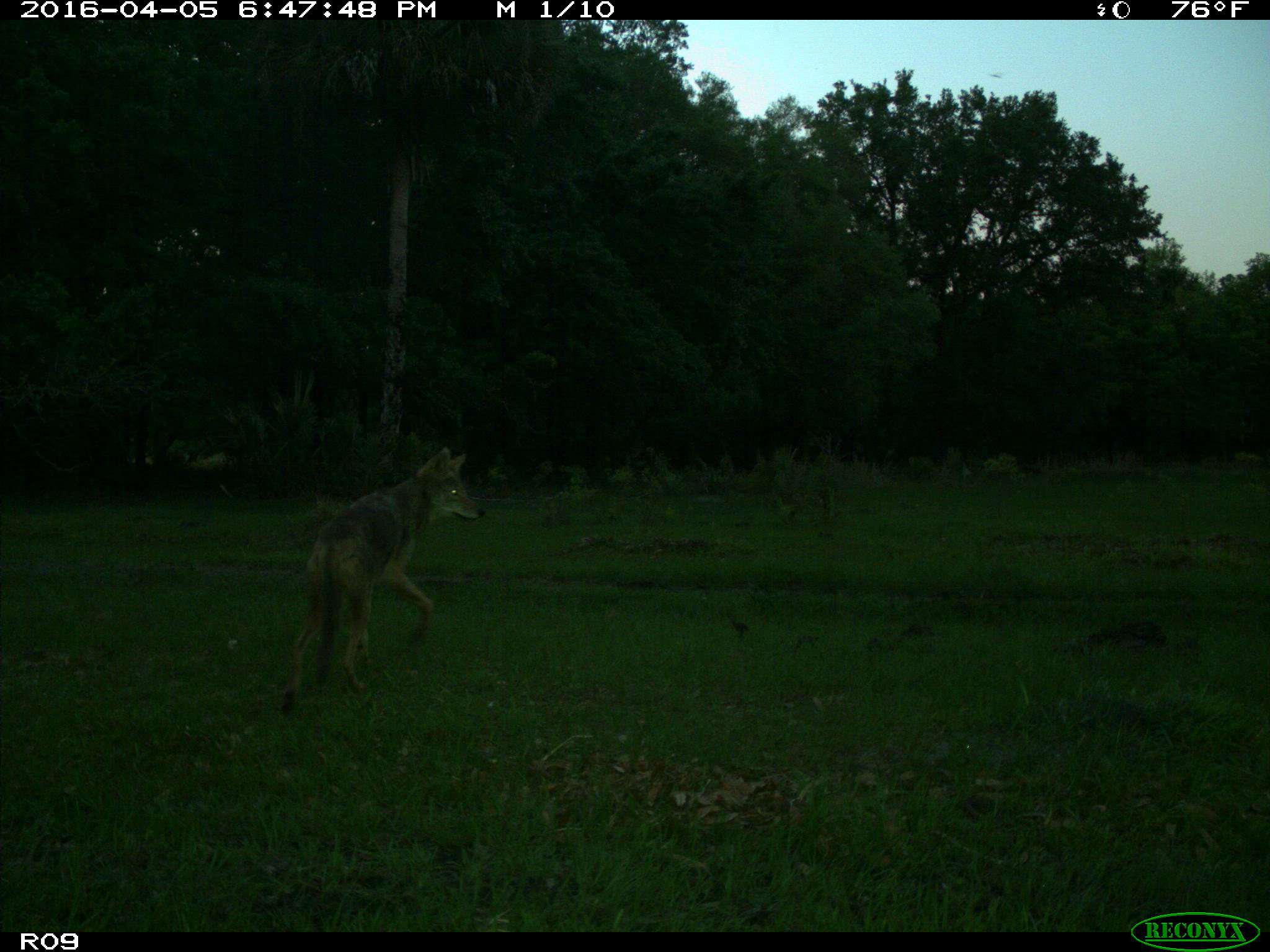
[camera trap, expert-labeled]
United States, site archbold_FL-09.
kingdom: Animalia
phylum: Chordata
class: Mammalia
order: Carnivora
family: Canidae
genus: Canis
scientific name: Canis latrans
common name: coyote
Canis latrans (coyote).